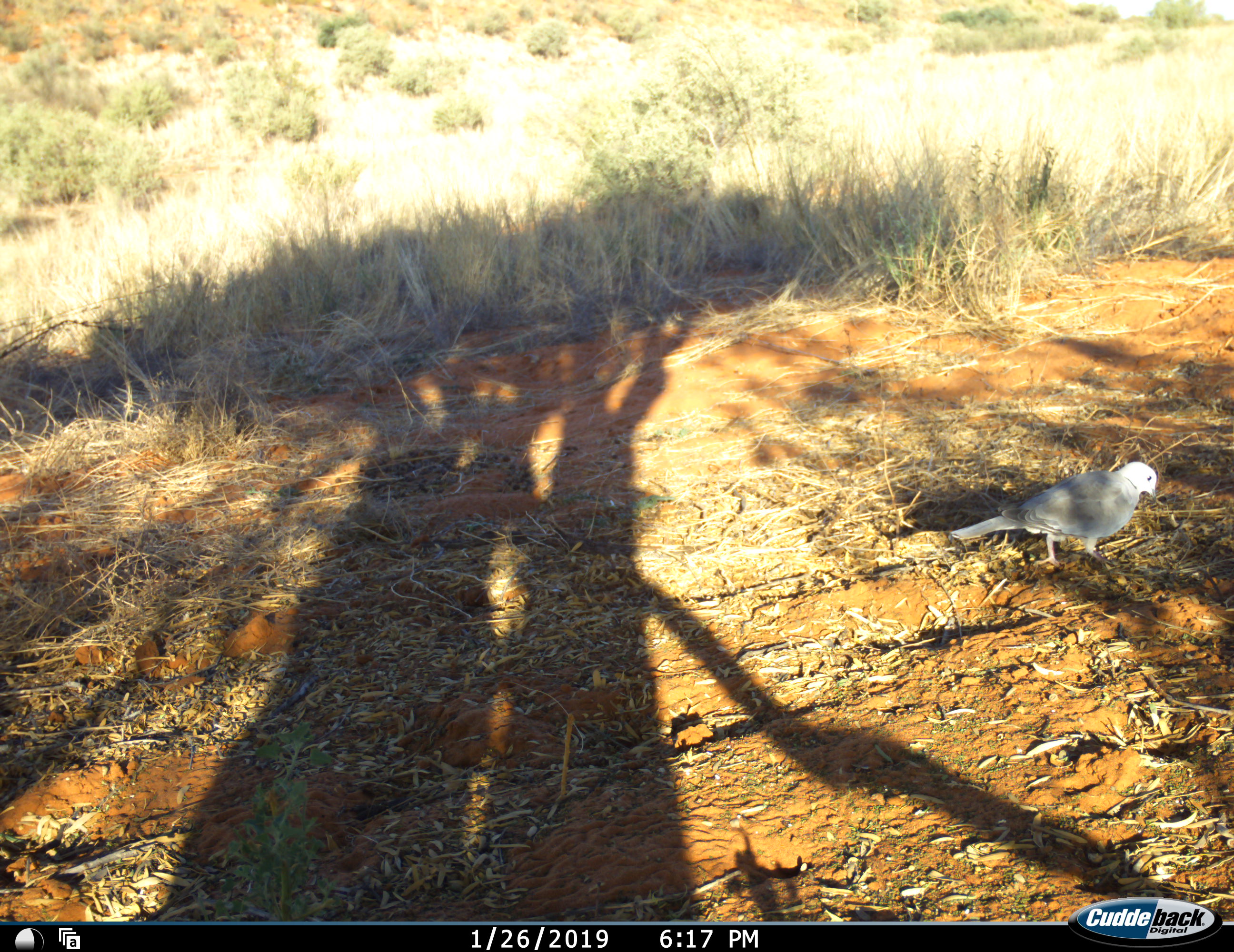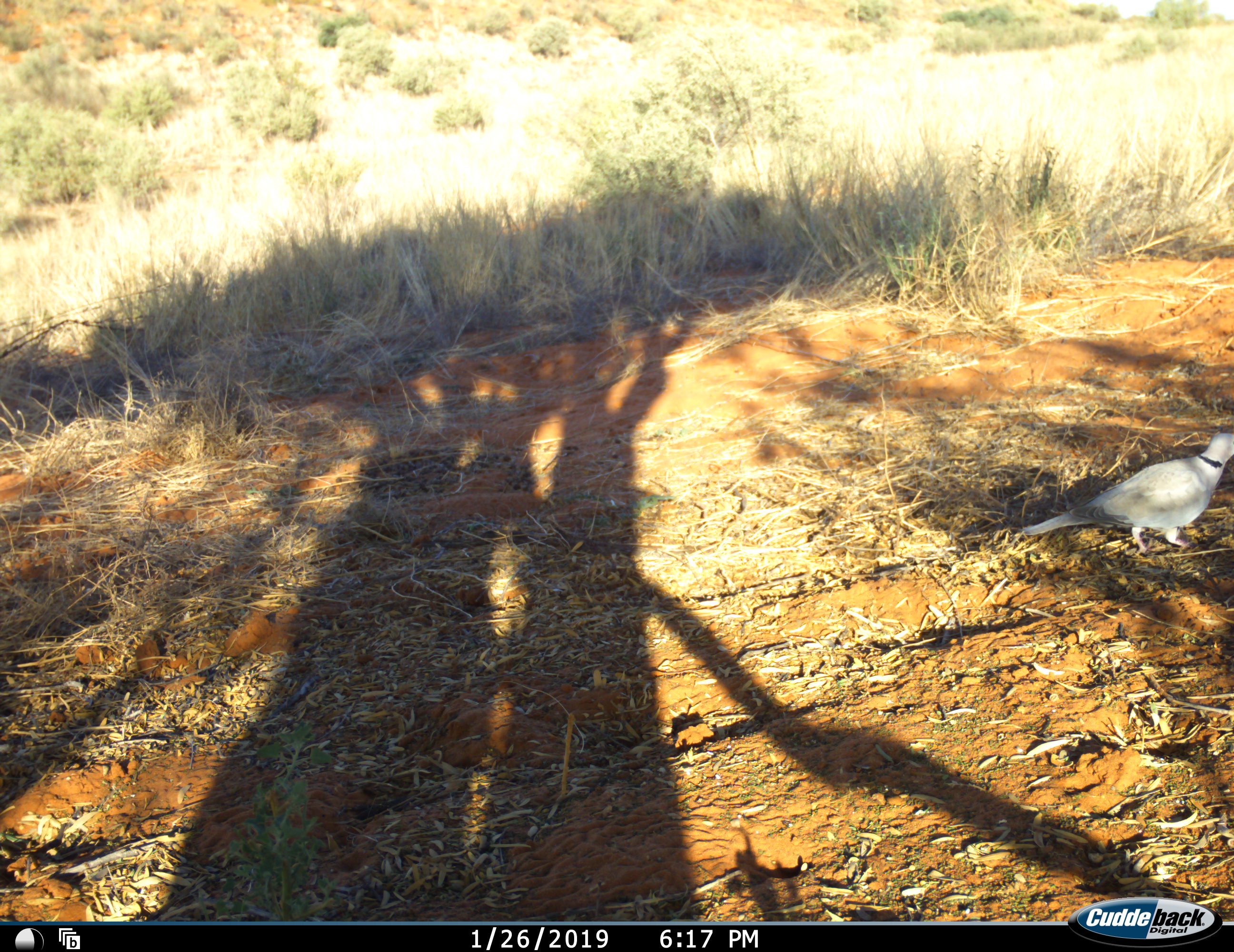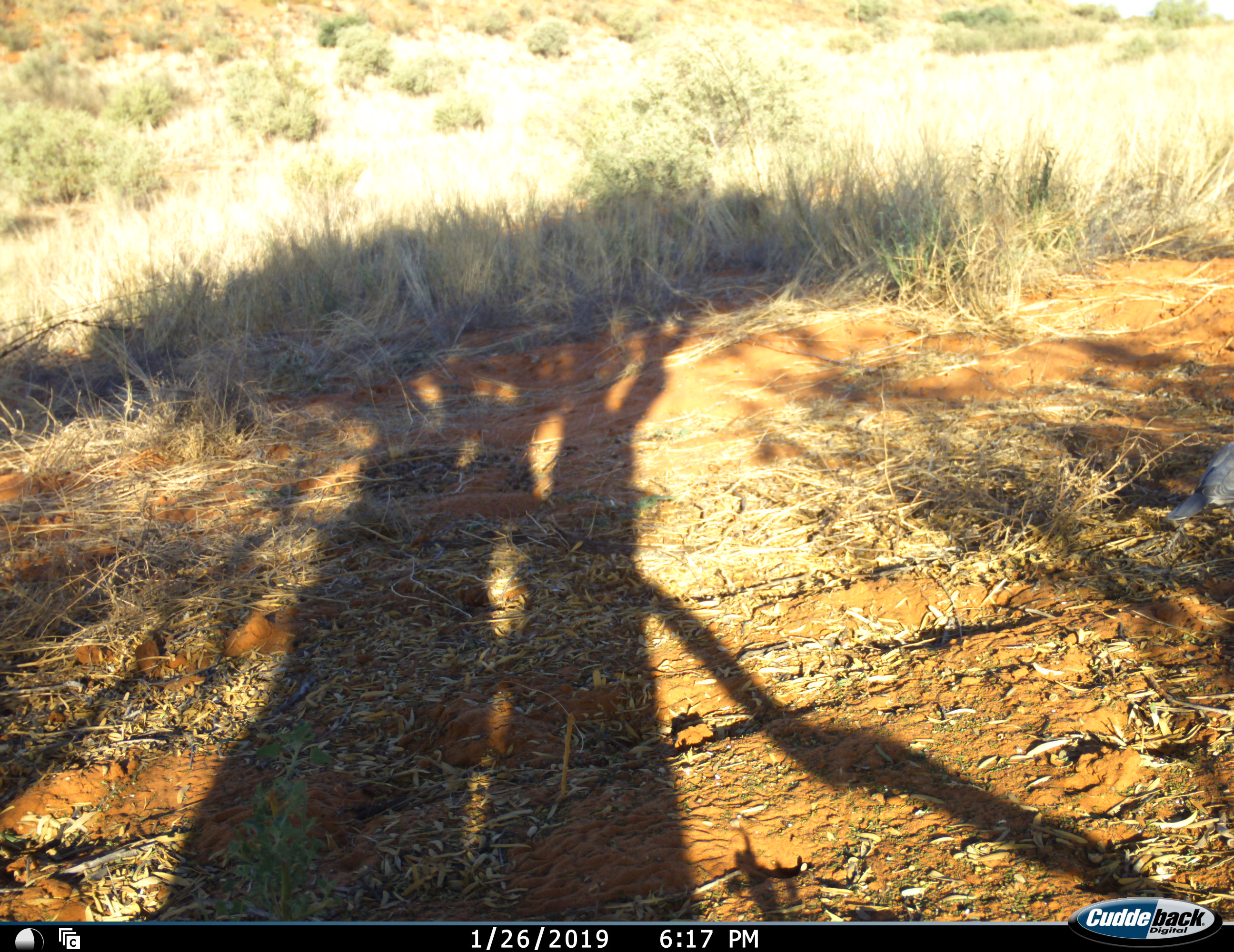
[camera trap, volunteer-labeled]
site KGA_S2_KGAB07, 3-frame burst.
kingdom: Animalia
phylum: Chordata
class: Aves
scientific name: Aves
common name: bird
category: birdother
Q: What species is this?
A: Birdother (bird) (Aves).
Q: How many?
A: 1.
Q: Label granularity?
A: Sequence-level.